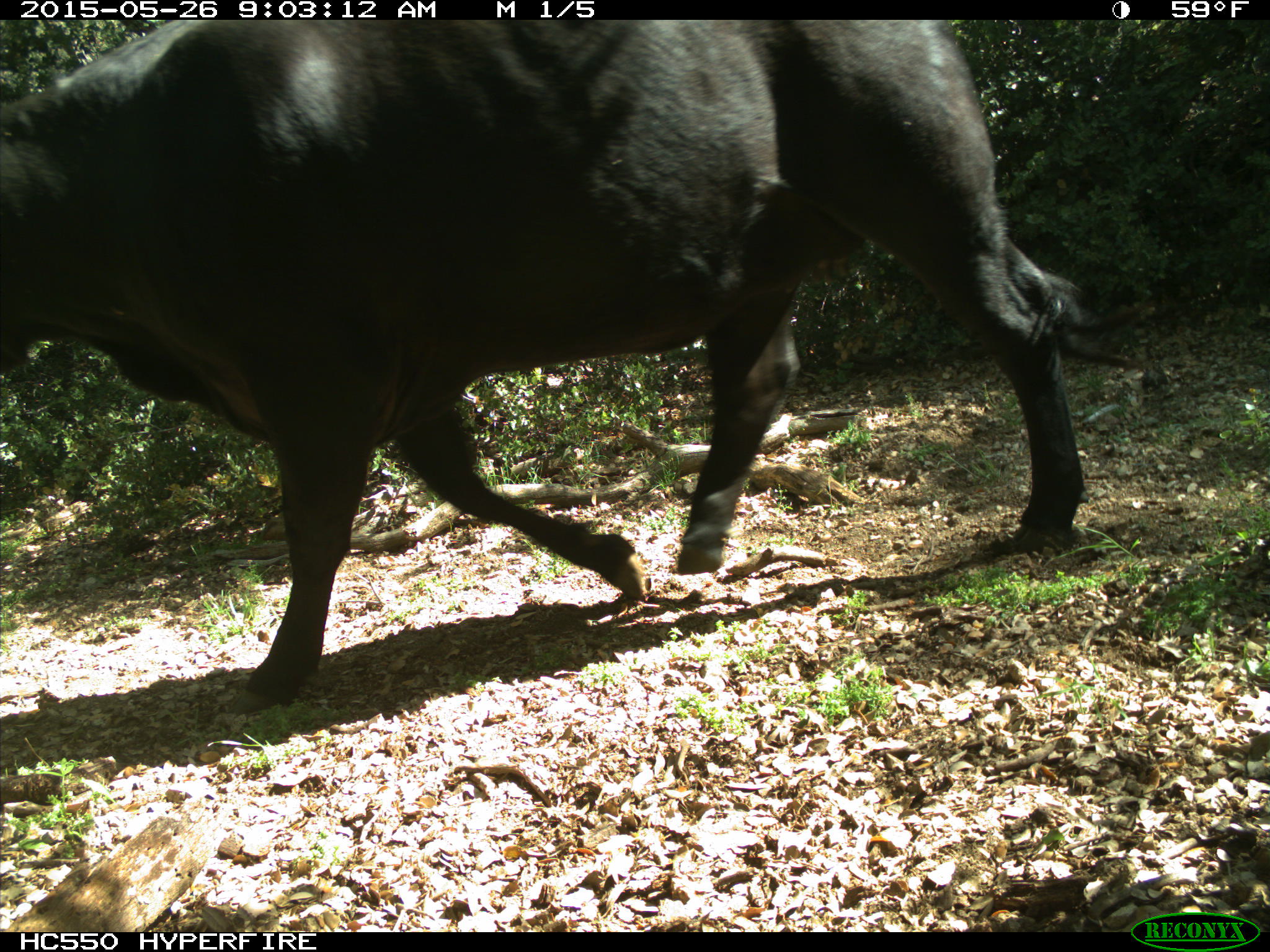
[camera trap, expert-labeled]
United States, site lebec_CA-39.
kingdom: Animalia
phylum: Chordata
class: Mammalia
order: Artiodactyla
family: Bovidae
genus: Bos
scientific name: Bos taurus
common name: domestic cow